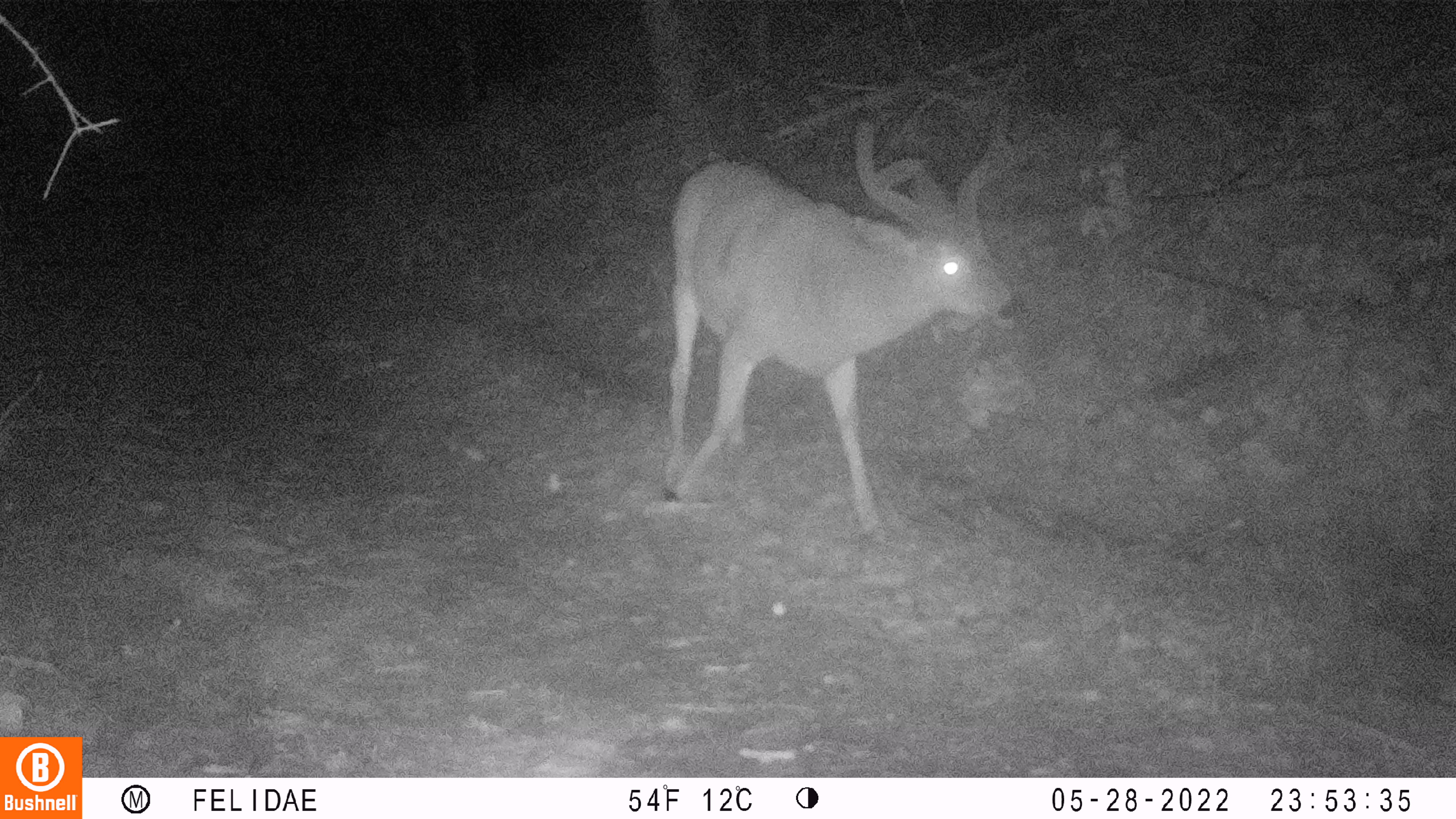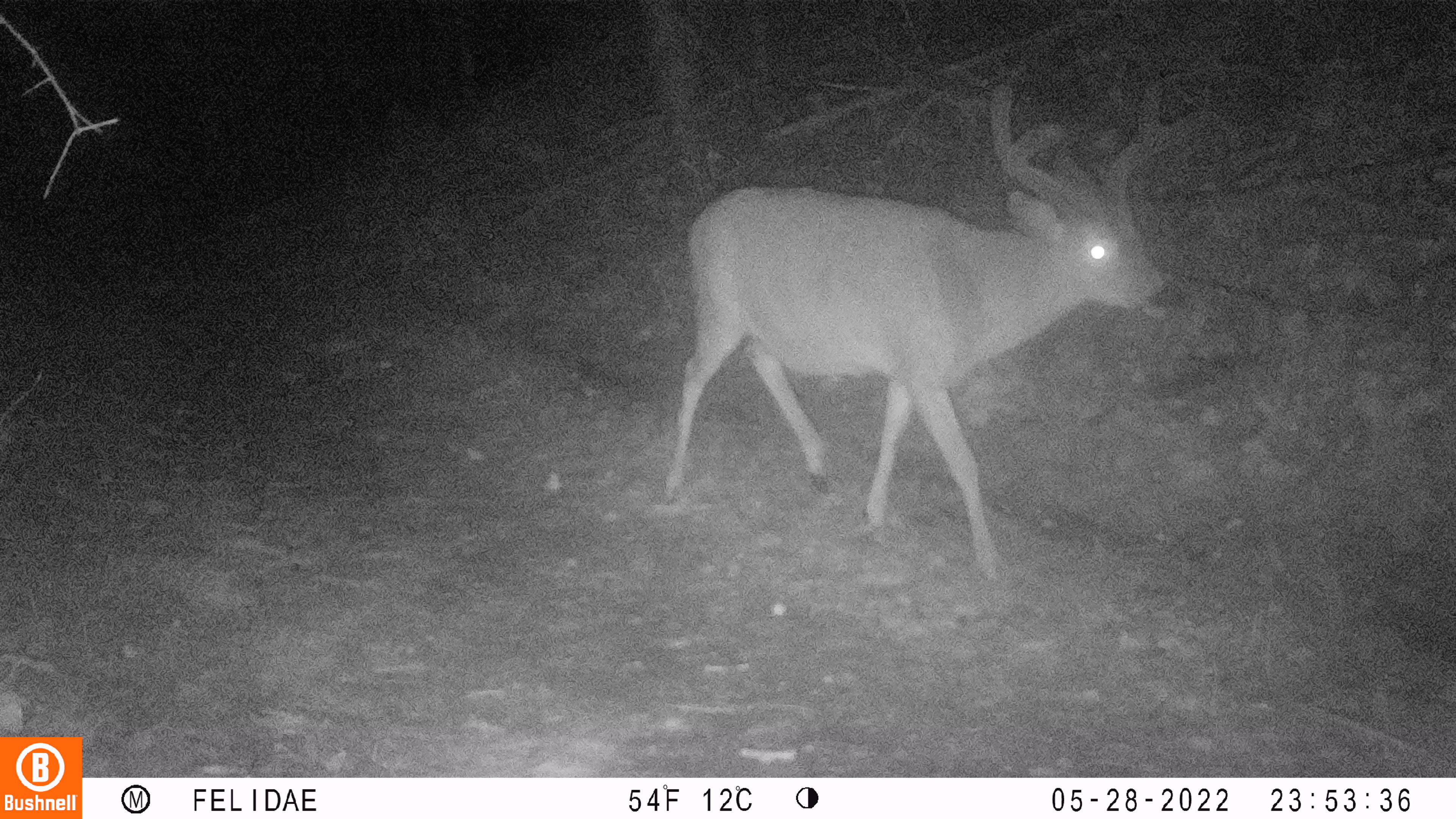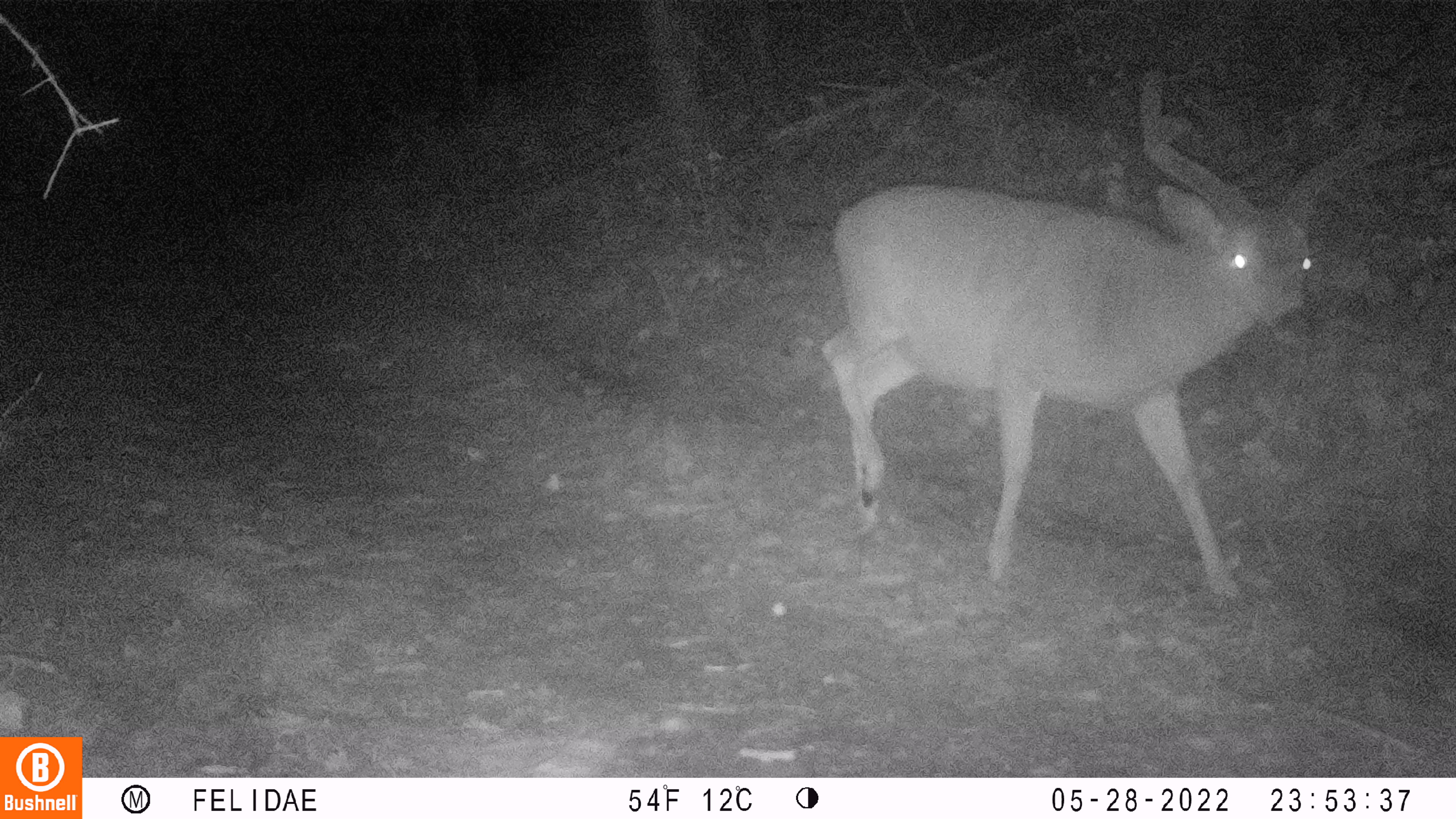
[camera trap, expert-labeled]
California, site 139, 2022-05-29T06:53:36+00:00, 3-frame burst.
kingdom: Animalia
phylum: Chordata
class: Mammalia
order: Artiodactyla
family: Cervidae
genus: Odocoileus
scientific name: Odocoileus hemionus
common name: mule deer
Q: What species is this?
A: Mule deer (Odocoileus hemionus).